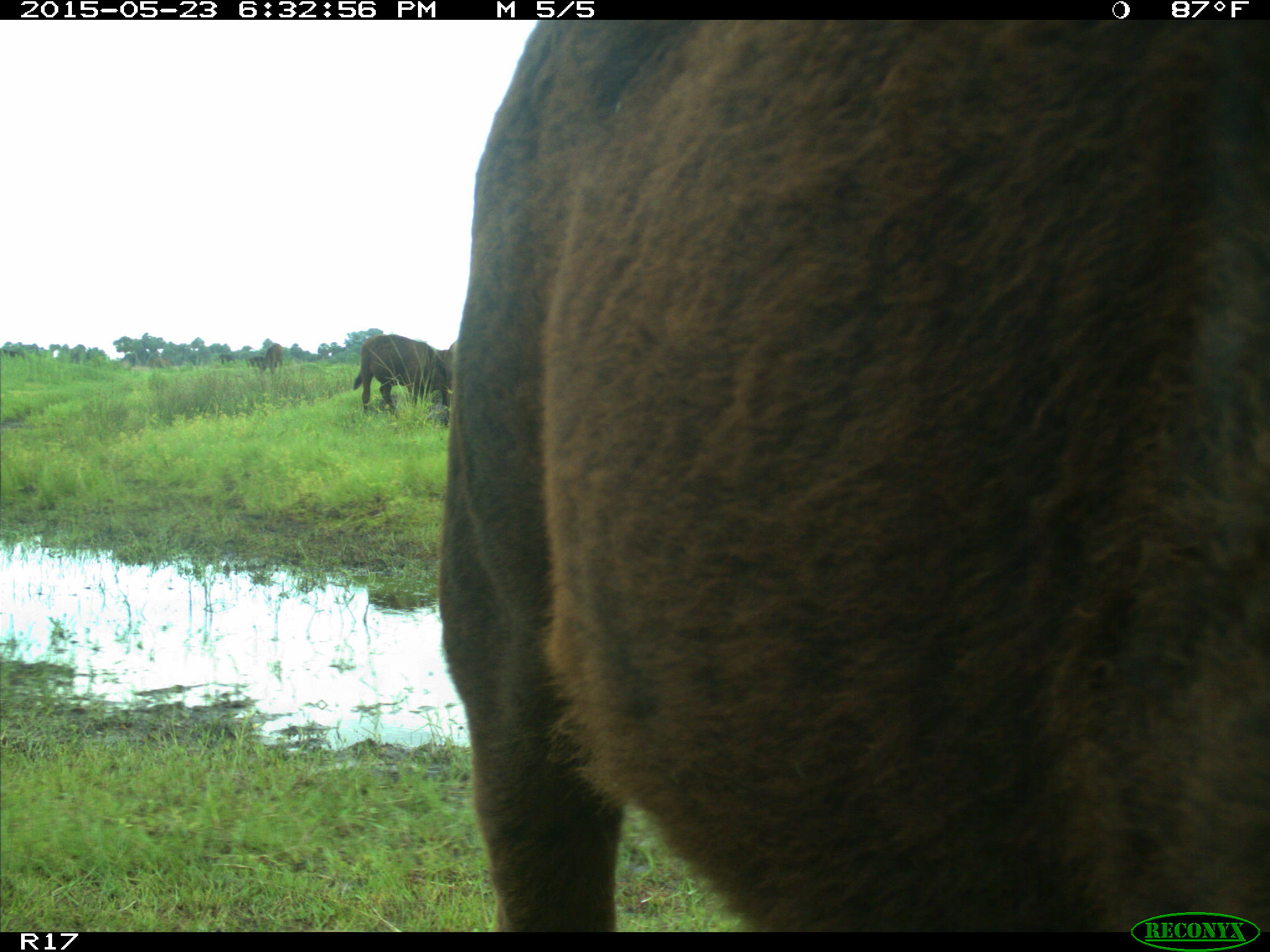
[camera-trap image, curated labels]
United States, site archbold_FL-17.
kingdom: Animalia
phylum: Chordata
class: Mammalia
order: Artiodactyla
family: Bovidae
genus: Bos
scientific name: Bos taurus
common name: domestic cow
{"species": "Bos taurus (domestic cow)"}